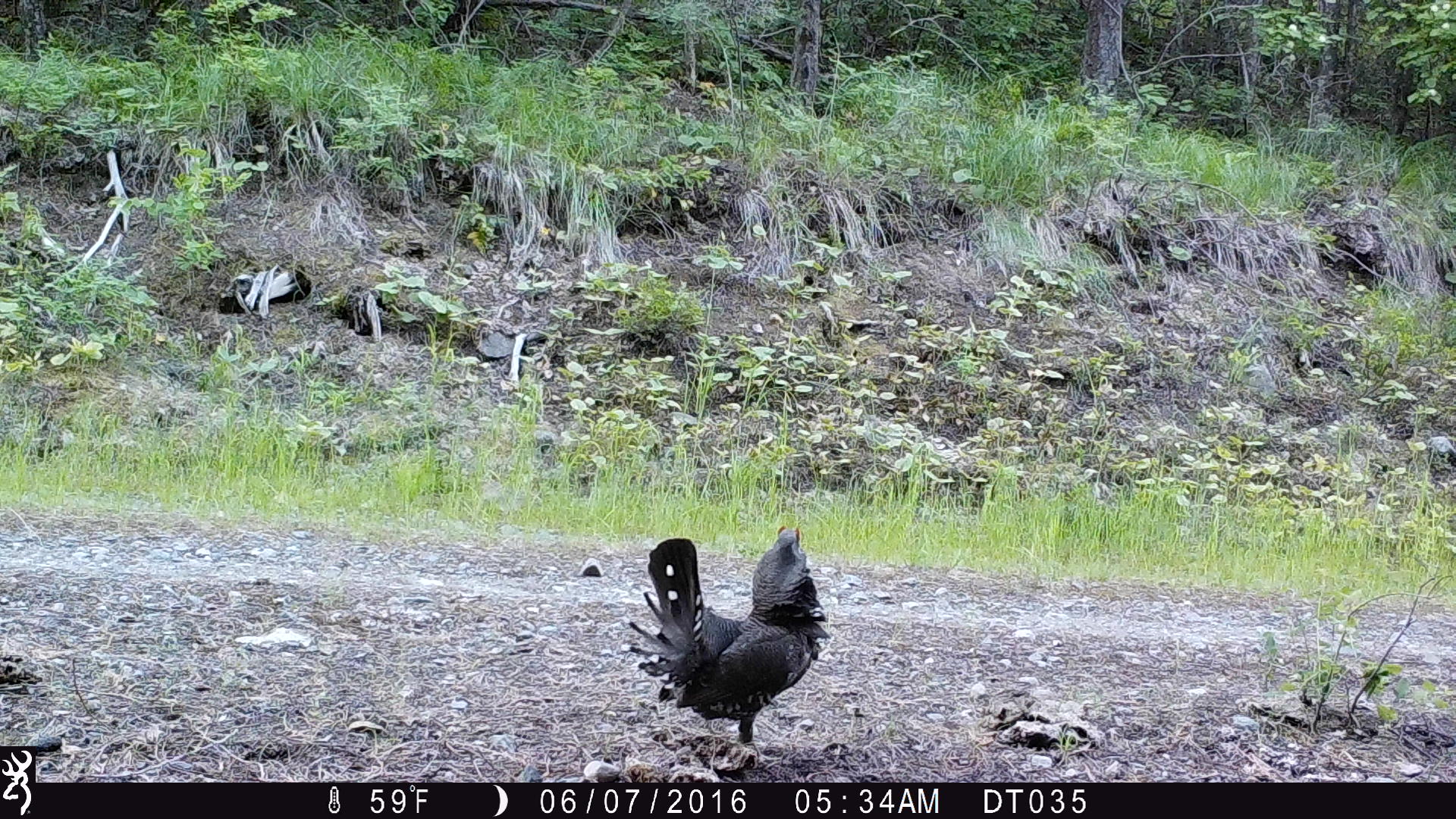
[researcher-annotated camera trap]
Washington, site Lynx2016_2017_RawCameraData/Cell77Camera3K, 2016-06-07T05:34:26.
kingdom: Animalia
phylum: Chordata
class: Aves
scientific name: Aves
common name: birds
Aves (birds). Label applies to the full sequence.